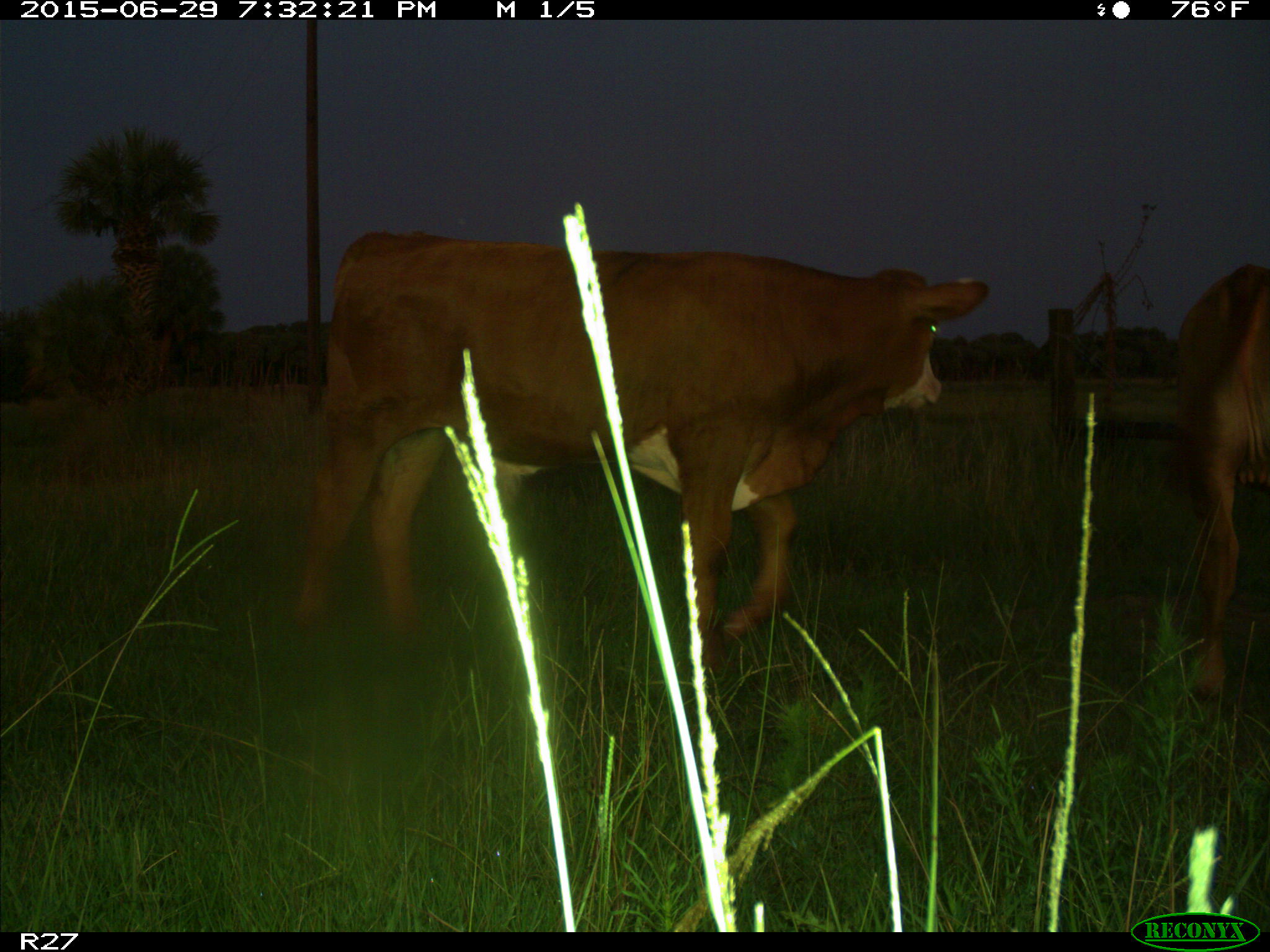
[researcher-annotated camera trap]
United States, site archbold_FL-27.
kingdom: Animalia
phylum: Chordata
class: Mammalia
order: Artiodactyla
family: Bovidae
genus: Bos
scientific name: Bos taurus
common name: domestic cow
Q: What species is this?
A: Bos taurus (domestic cow).